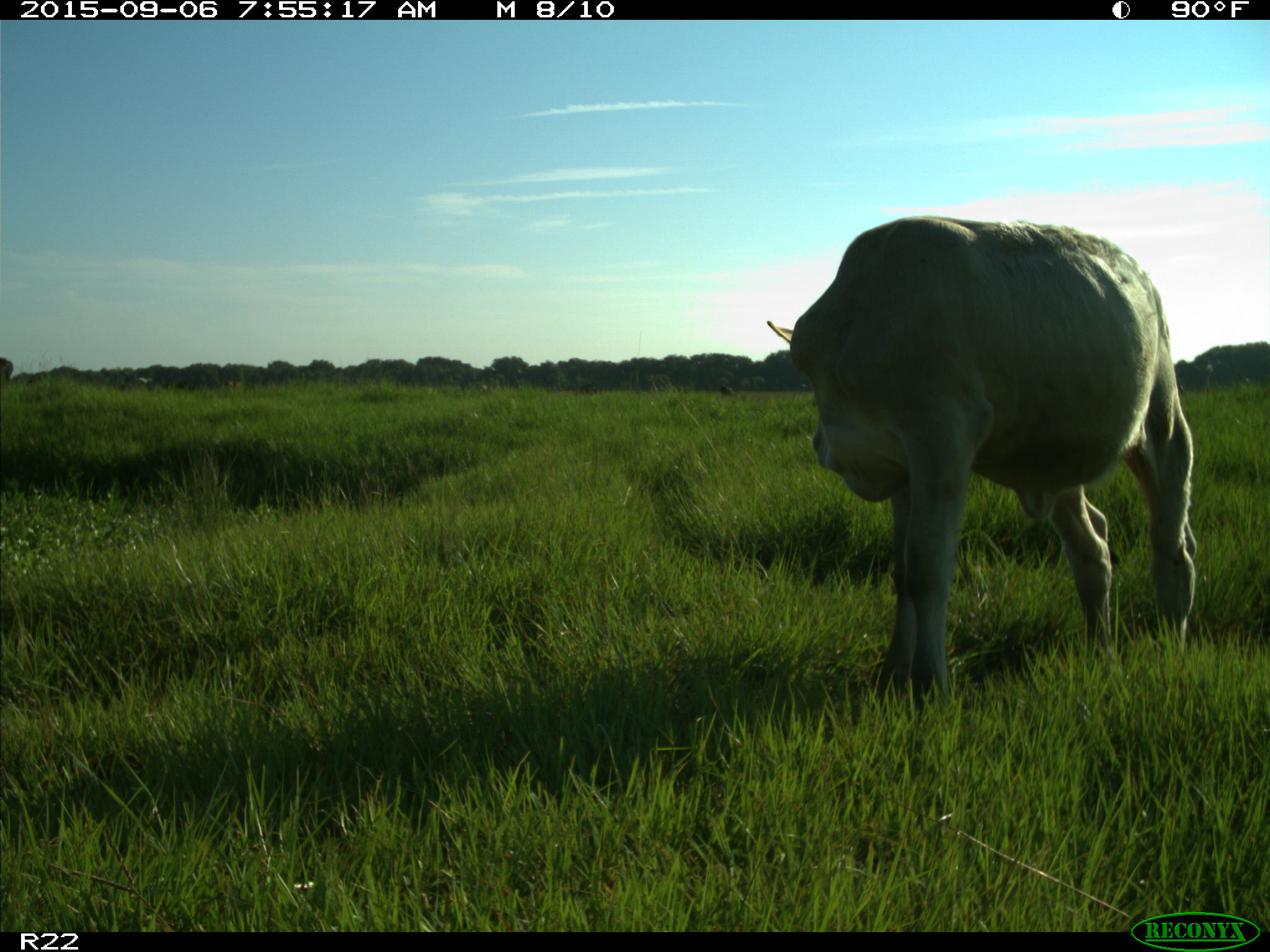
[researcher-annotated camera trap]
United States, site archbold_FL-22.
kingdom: Animalia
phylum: Chordata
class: Mammalia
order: Artiodactyla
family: Bovidae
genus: Bos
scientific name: Bos taurus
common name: domestic cow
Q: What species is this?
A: Bos taurus (domestic cow).